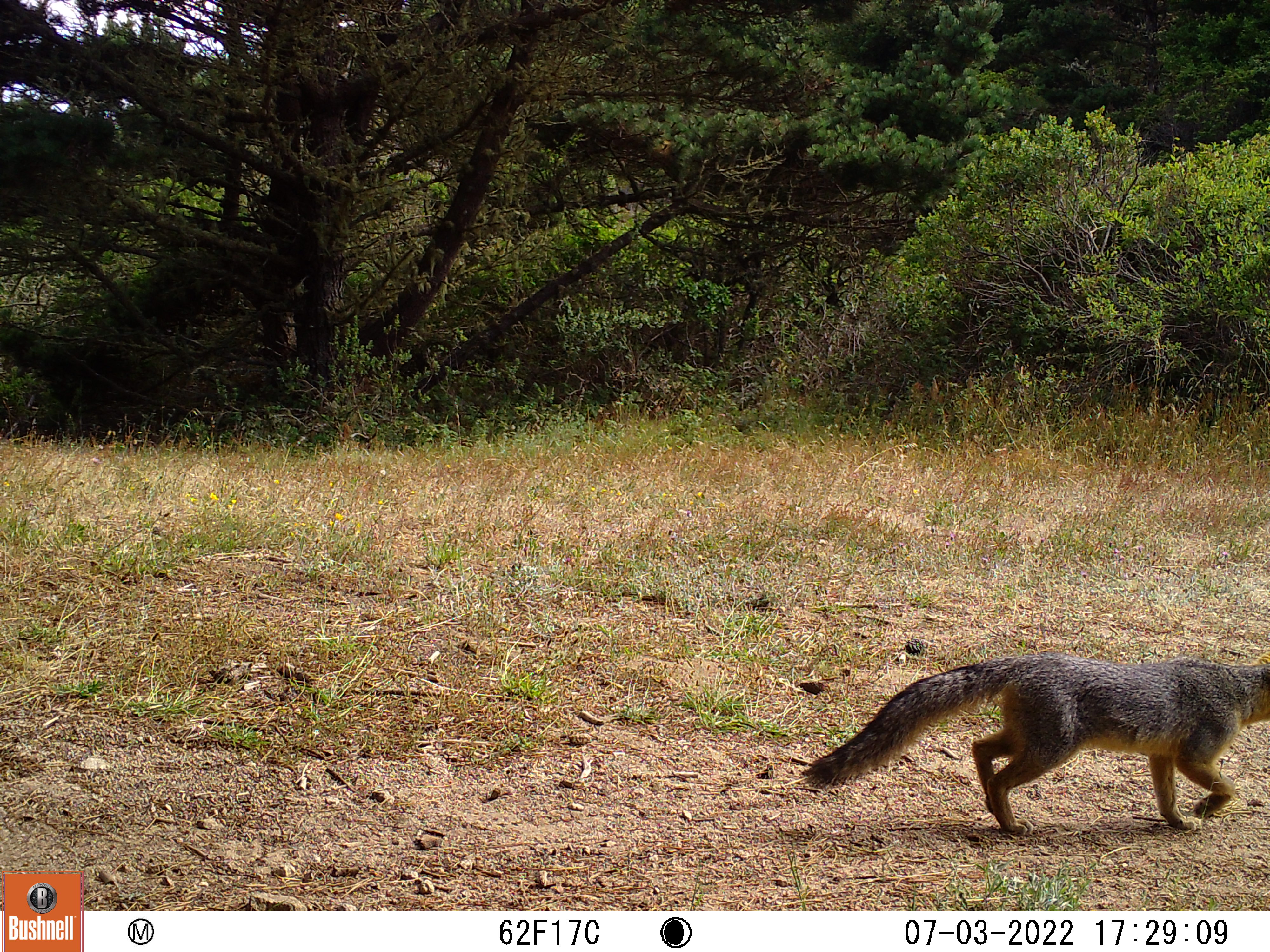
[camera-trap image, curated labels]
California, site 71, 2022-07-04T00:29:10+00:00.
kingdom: Animalia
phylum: Chordata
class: Mammalia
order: Carnivora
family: Canidae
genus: Urocyon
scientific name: Urocyon cinereoargenteus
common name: gray fox